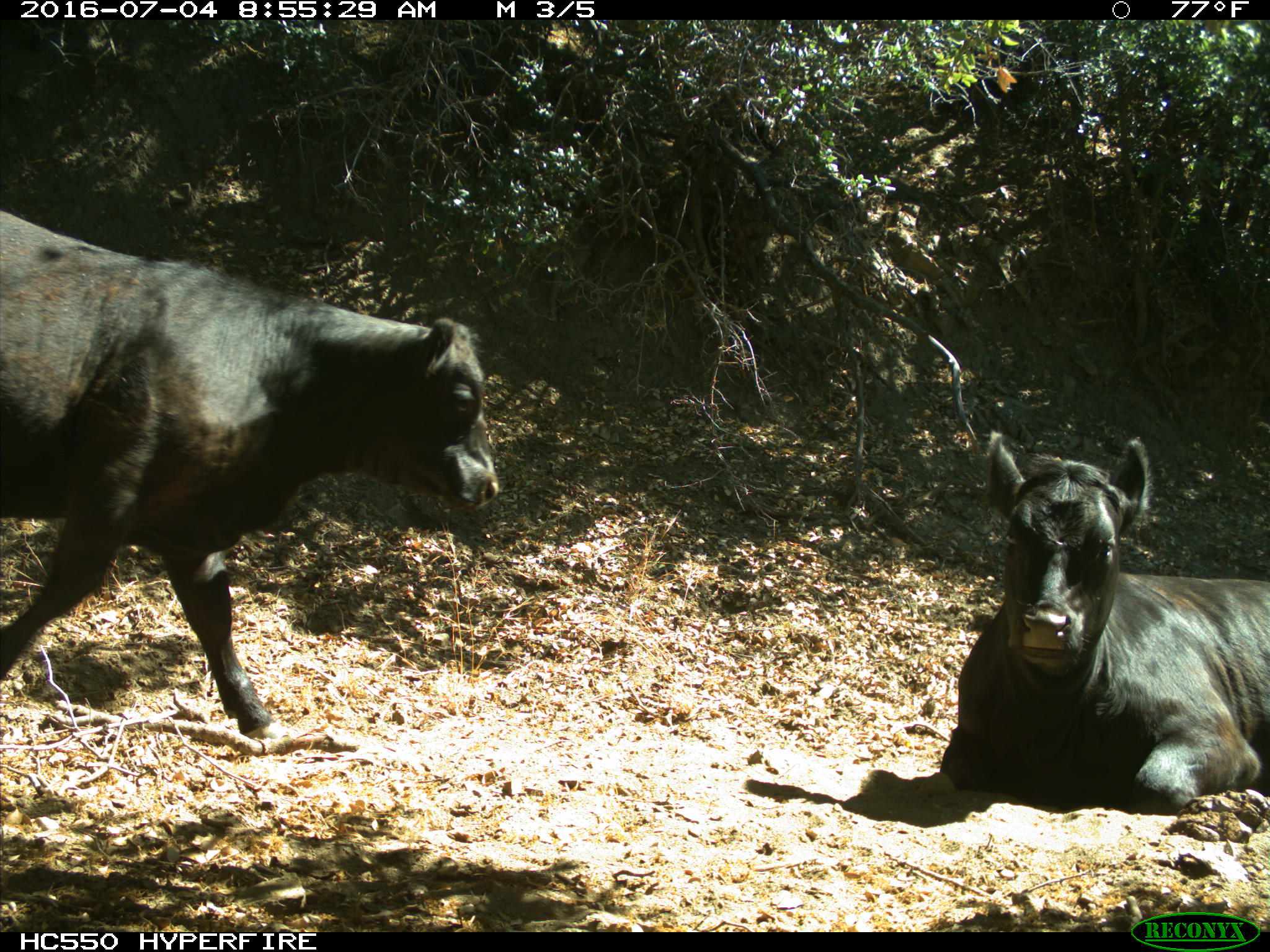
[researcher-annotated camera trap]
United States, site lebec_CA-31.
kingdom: Animalia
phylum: Chordata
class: Mammalia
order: Artiodactyla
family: Bovidae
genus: Bos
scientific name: Bos taurus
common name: domestic cow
Bos taurus (domestic cow).